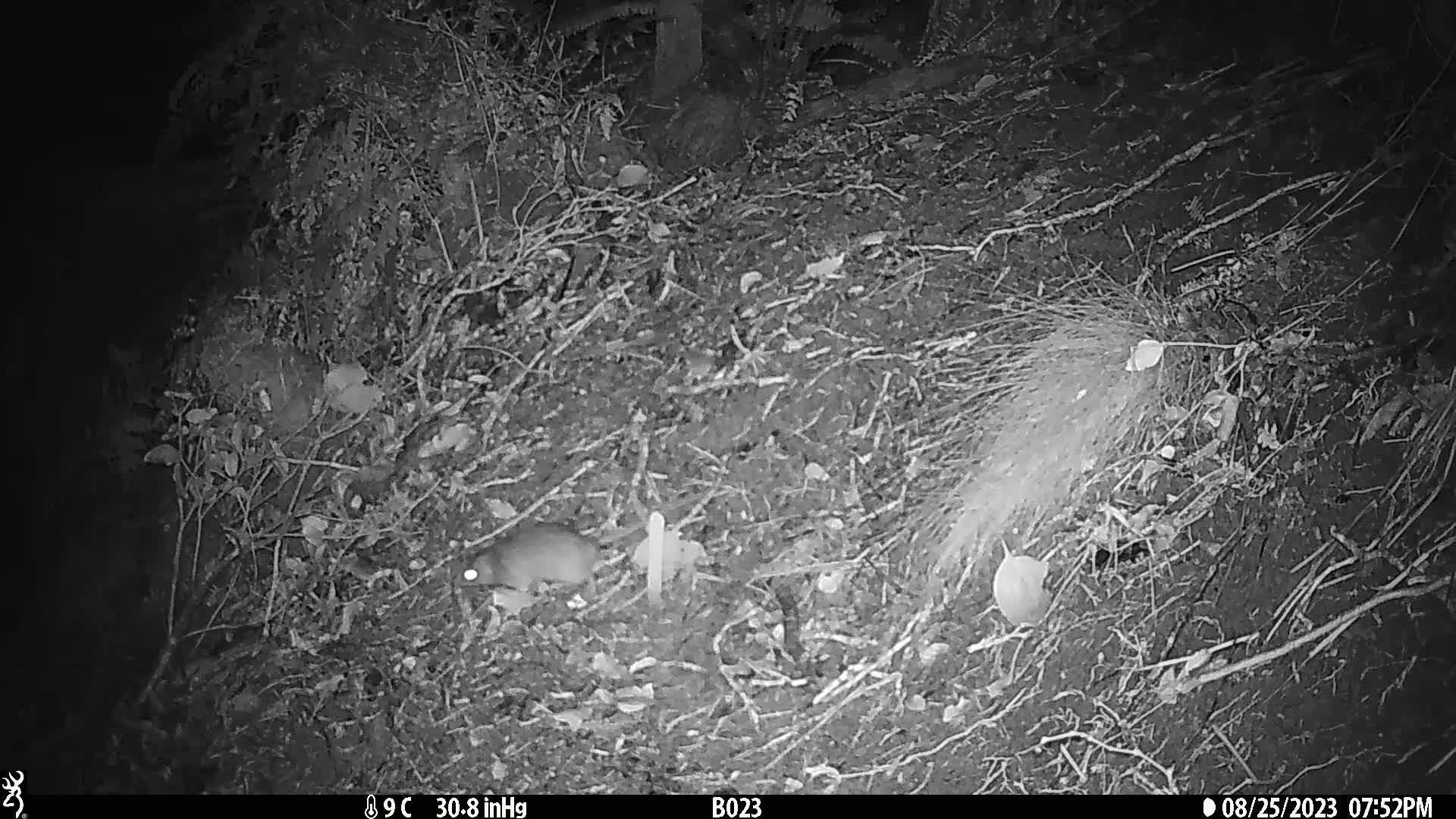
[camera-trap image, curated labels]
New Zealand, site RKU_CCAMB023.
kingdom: Animalia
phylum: Chordata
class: Mammalia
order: Rodentia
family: Muridae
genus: Rattus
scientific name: Rattus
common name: rat